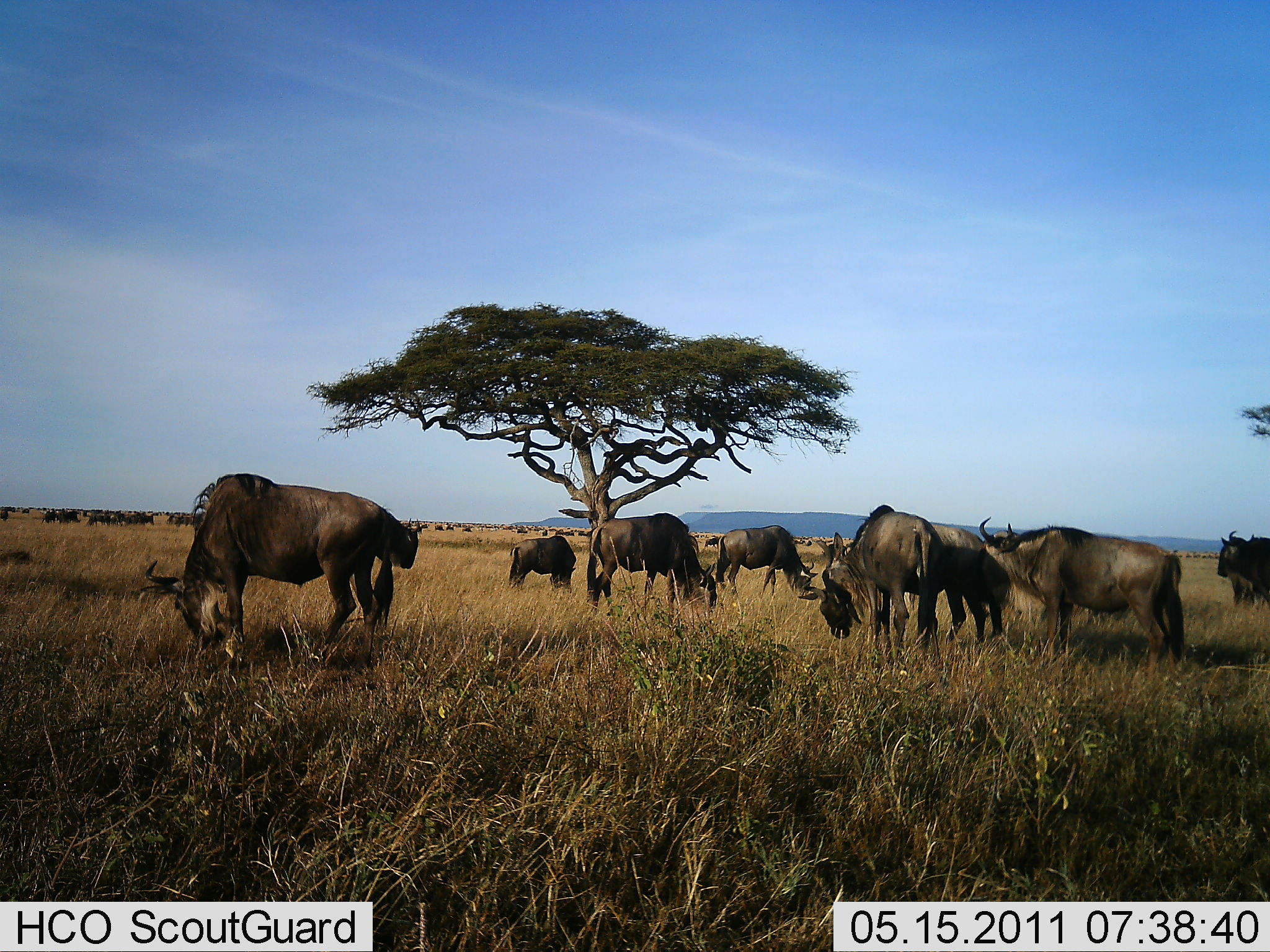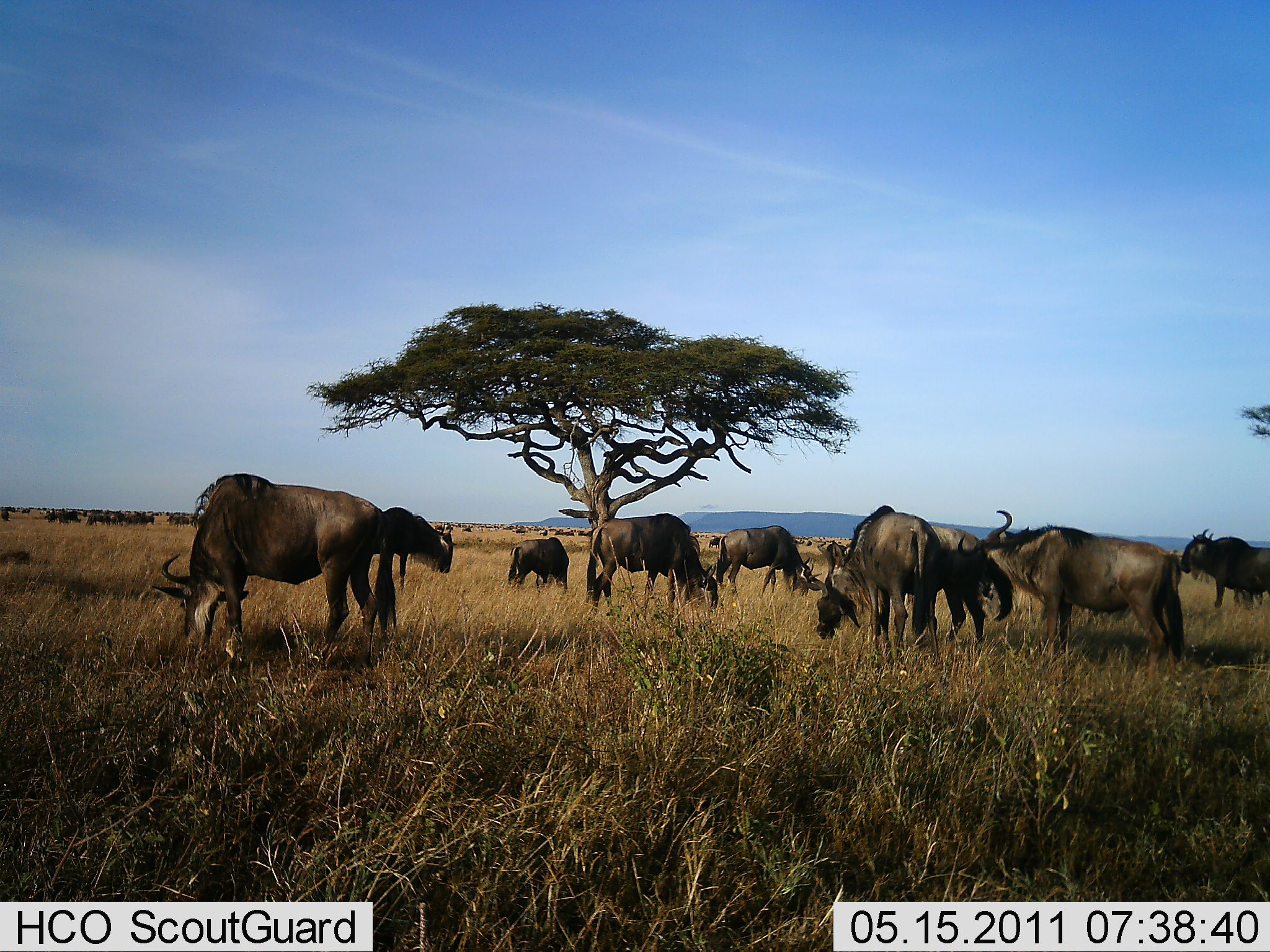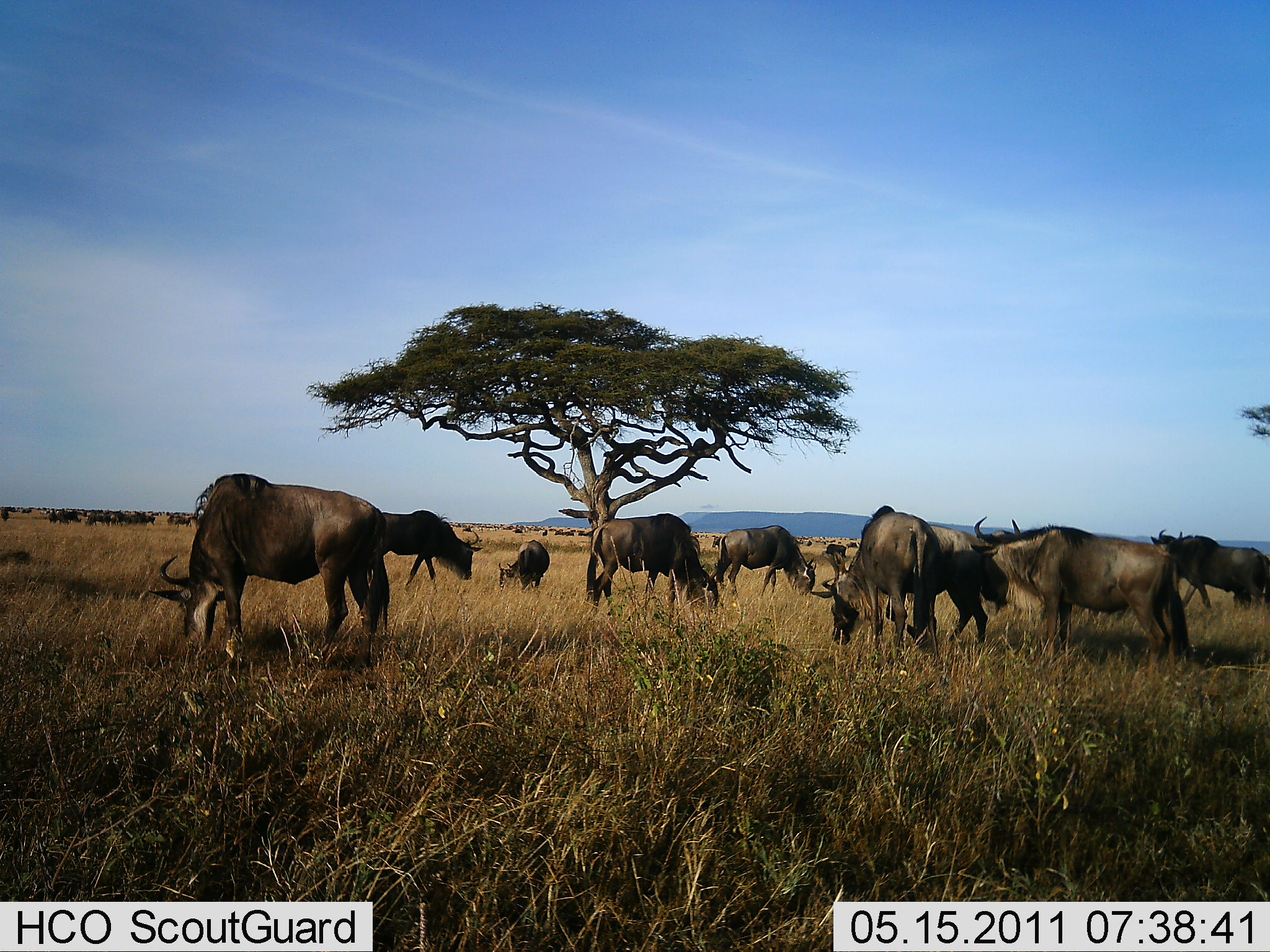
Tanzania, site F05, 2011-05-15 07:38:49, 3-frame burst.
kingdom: Animalia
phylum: Chordata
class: Mammalia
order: Artiodactyla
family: Bovidae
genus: Connochaetes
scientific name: Connochaetes taurinus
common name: blue wildebeest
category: wildebeest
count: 11-50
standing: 55%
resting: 0%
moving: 18%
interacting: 0%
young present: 9%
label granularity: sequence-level